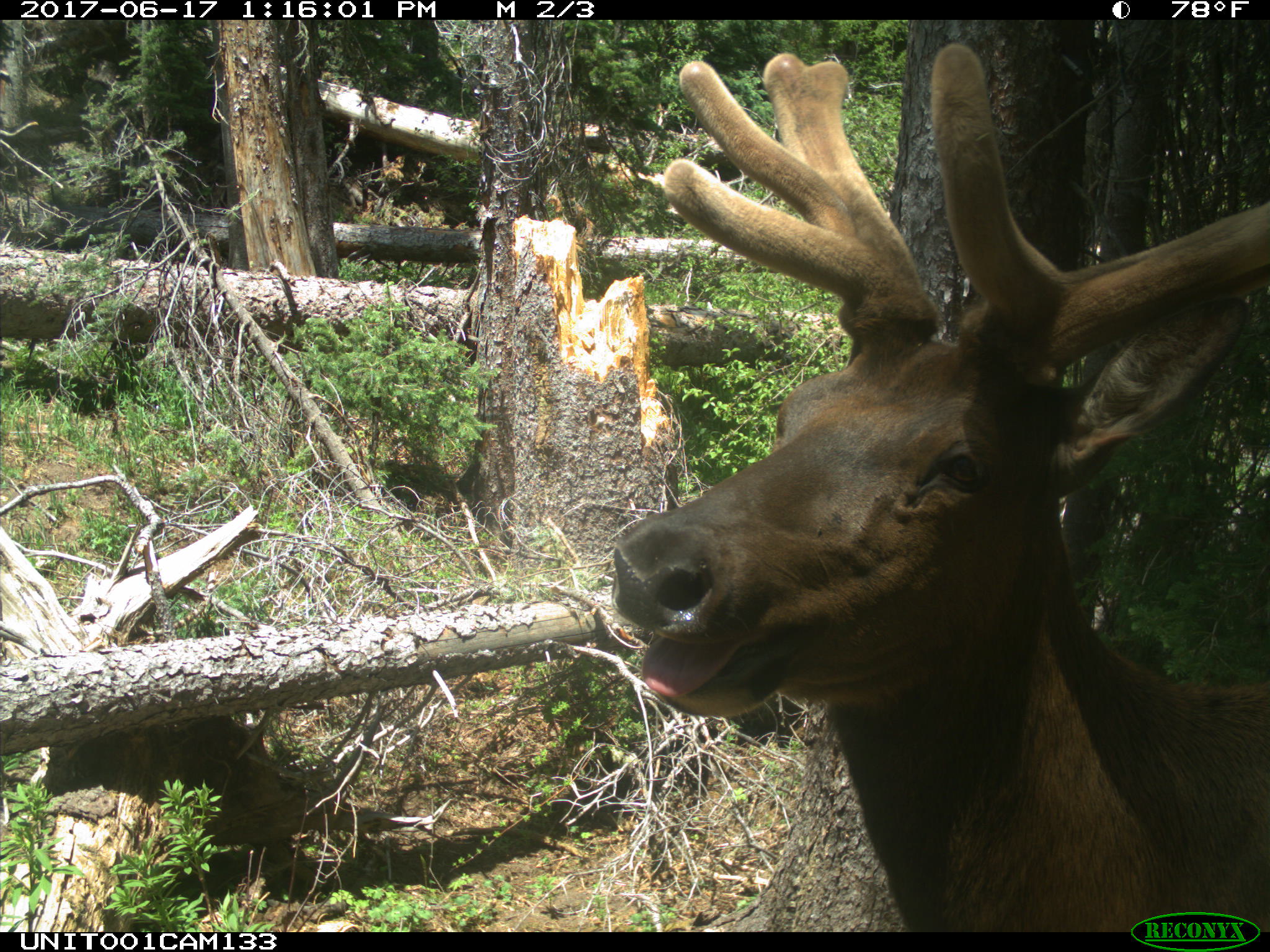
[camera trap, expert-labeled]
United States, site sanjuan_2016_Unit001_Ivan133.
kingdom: Animalia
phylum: Chordata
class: Mammalia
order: Artiodactyla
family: Cervidae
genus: Cervus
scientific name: Cervus elaphus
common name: red deer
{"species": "Cervus elaphus (red deer)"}